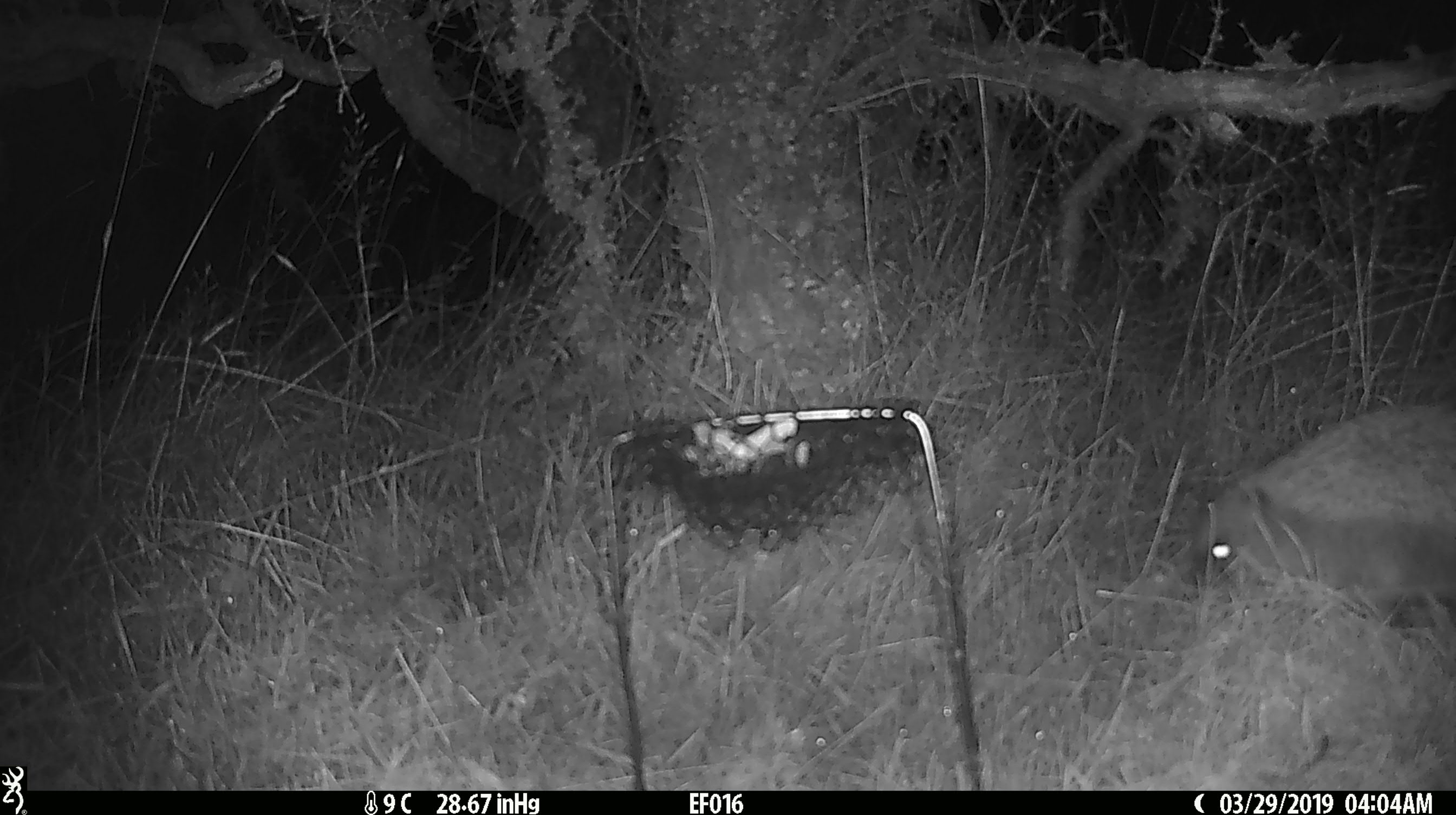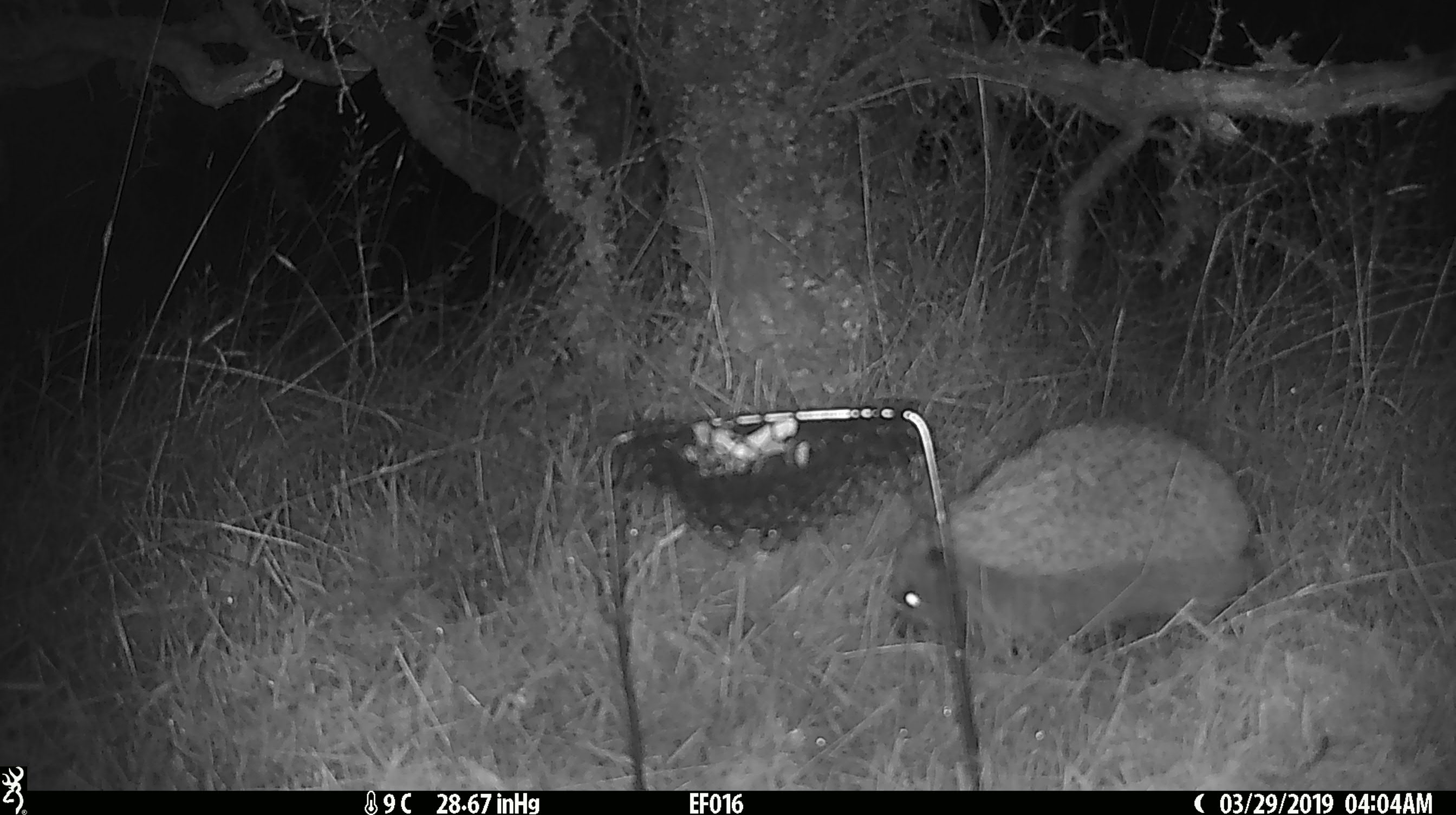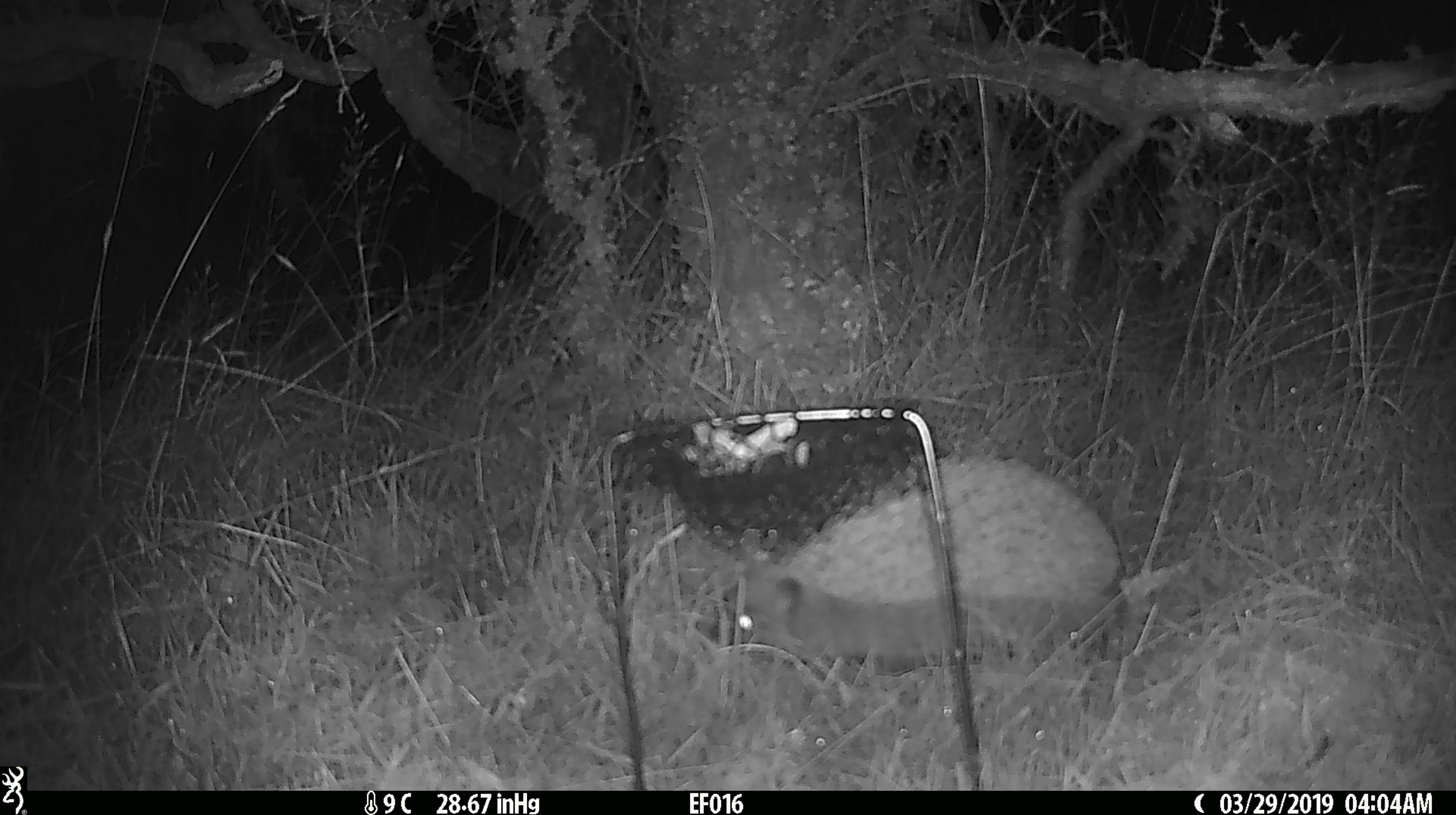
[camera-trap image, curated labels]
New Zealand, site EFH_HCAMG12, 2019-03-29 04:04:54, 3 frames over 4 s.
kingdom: Animalia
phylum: Chordata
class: Mammalia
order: Eulipotyphla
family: Erinaceidae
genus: Erinaceus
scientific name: Erinaceus europaeus europaeus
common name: european hedgehog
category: hedgehog